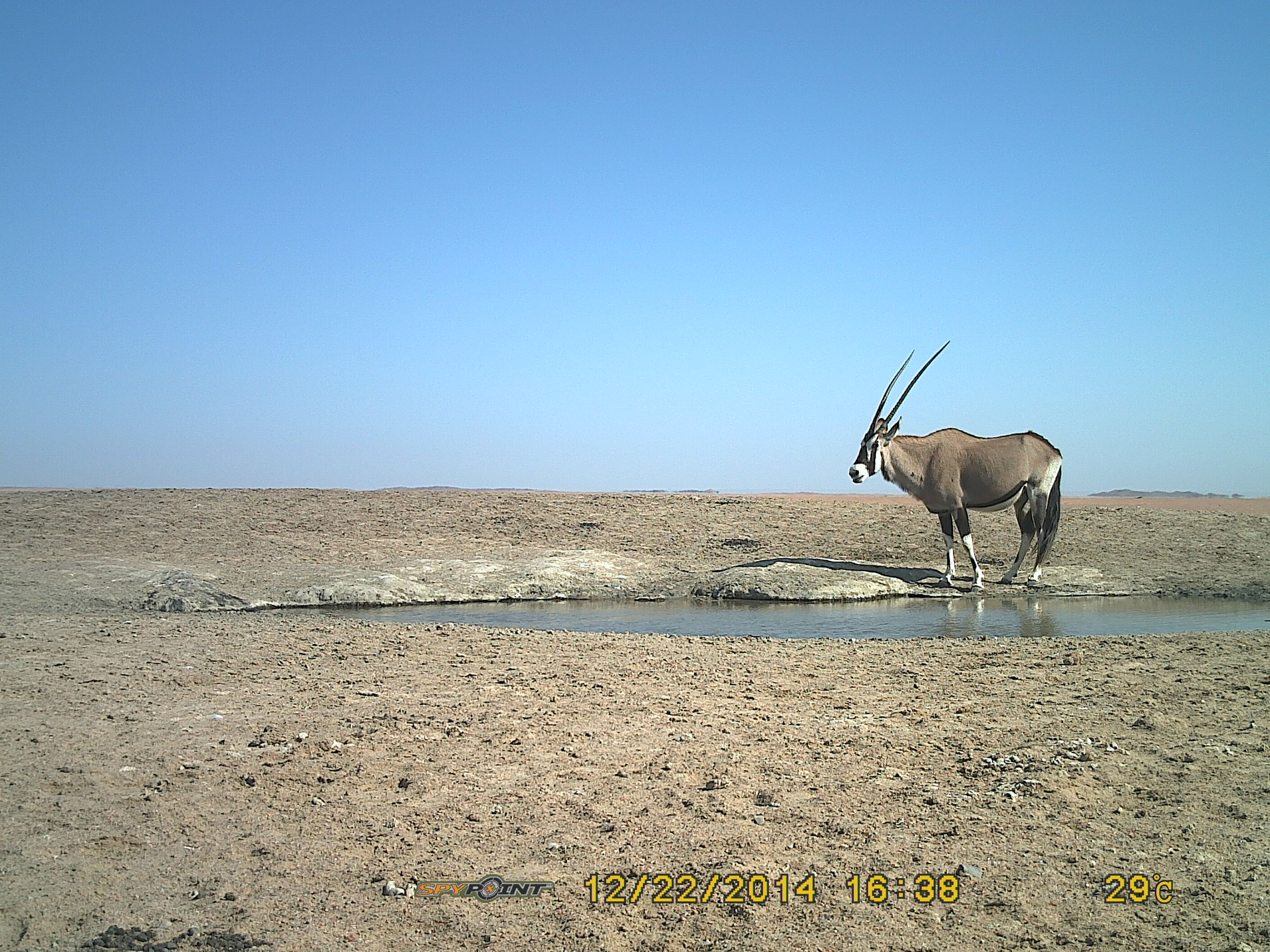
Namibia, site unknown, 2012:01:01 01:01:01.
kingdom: Animalia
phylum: Chordata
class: Mammalia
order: Artiodactyla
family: Bovidae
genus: Oryx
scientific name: Oryx gazella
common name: gemsbok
Oryx gazella (gemsbok).